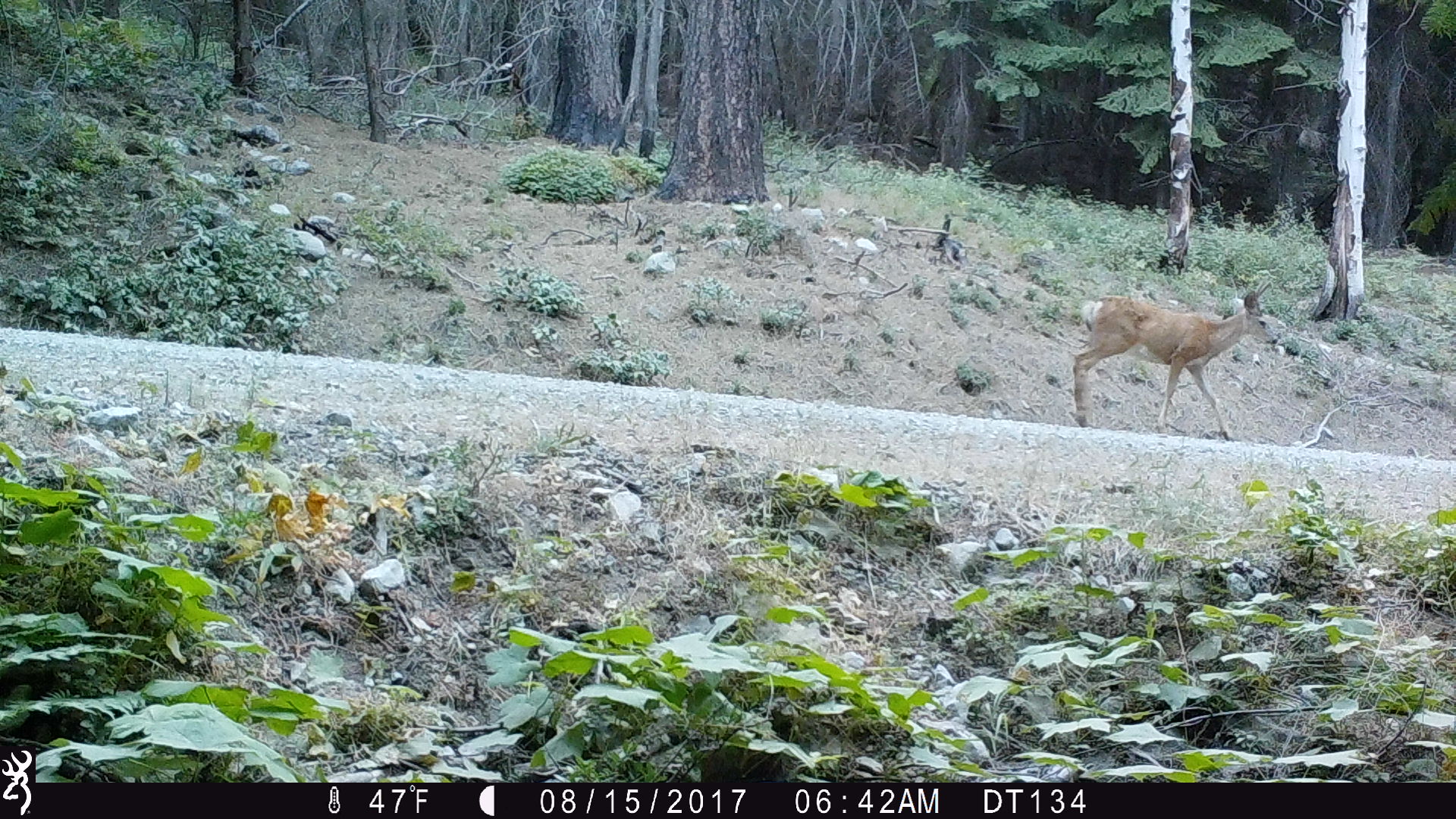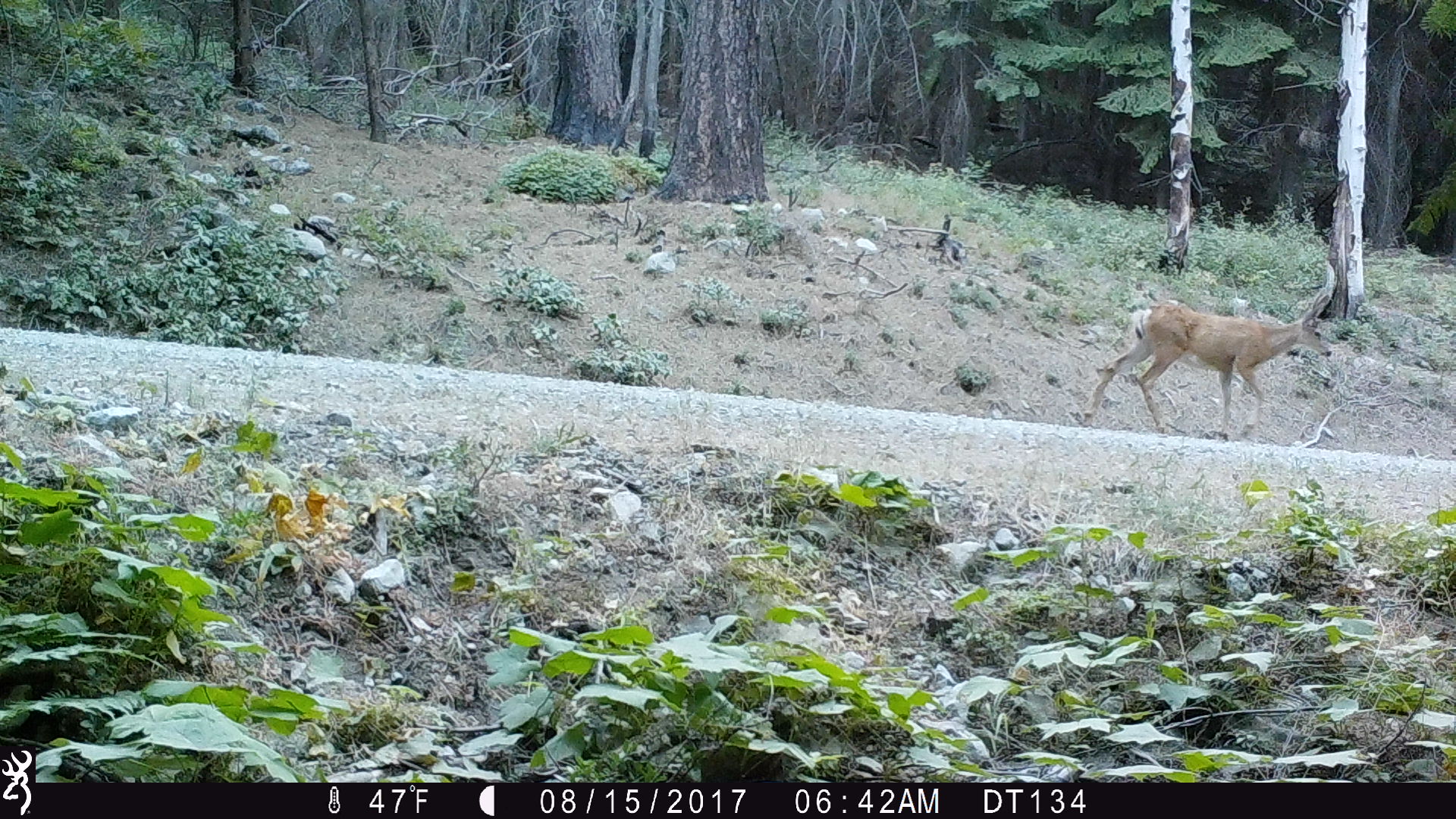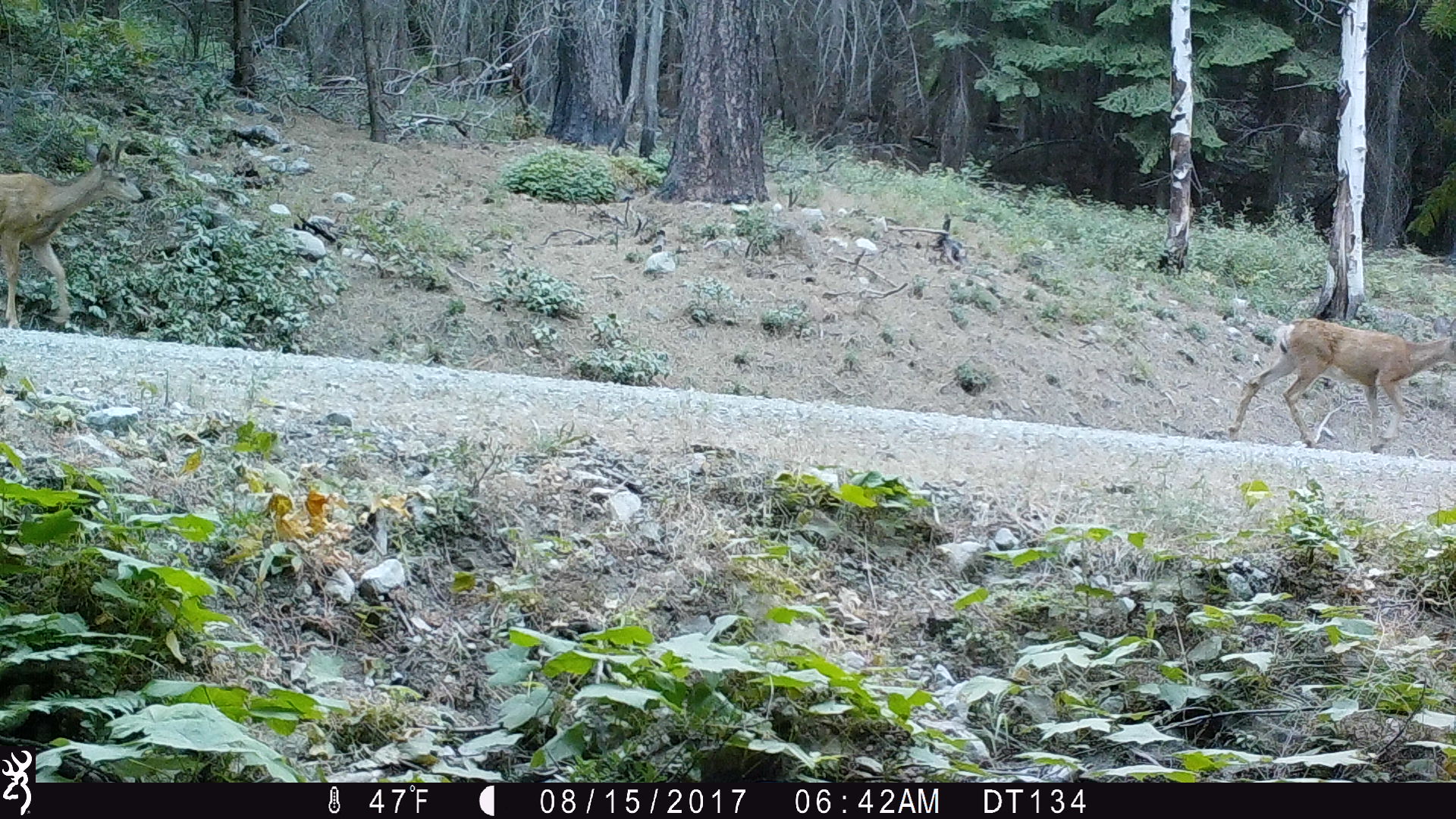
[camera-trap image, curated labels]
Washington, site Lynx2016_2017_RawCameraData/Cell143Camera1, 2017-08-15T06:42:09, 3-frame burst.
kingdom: Animalia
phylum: Chordata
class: Mammalia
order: Artiodactyla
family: Cervidae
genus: Odocoileus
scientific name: Odocoileus hemionus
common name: mule deer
Odocoileus hemionus (mule deer). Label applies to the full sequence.